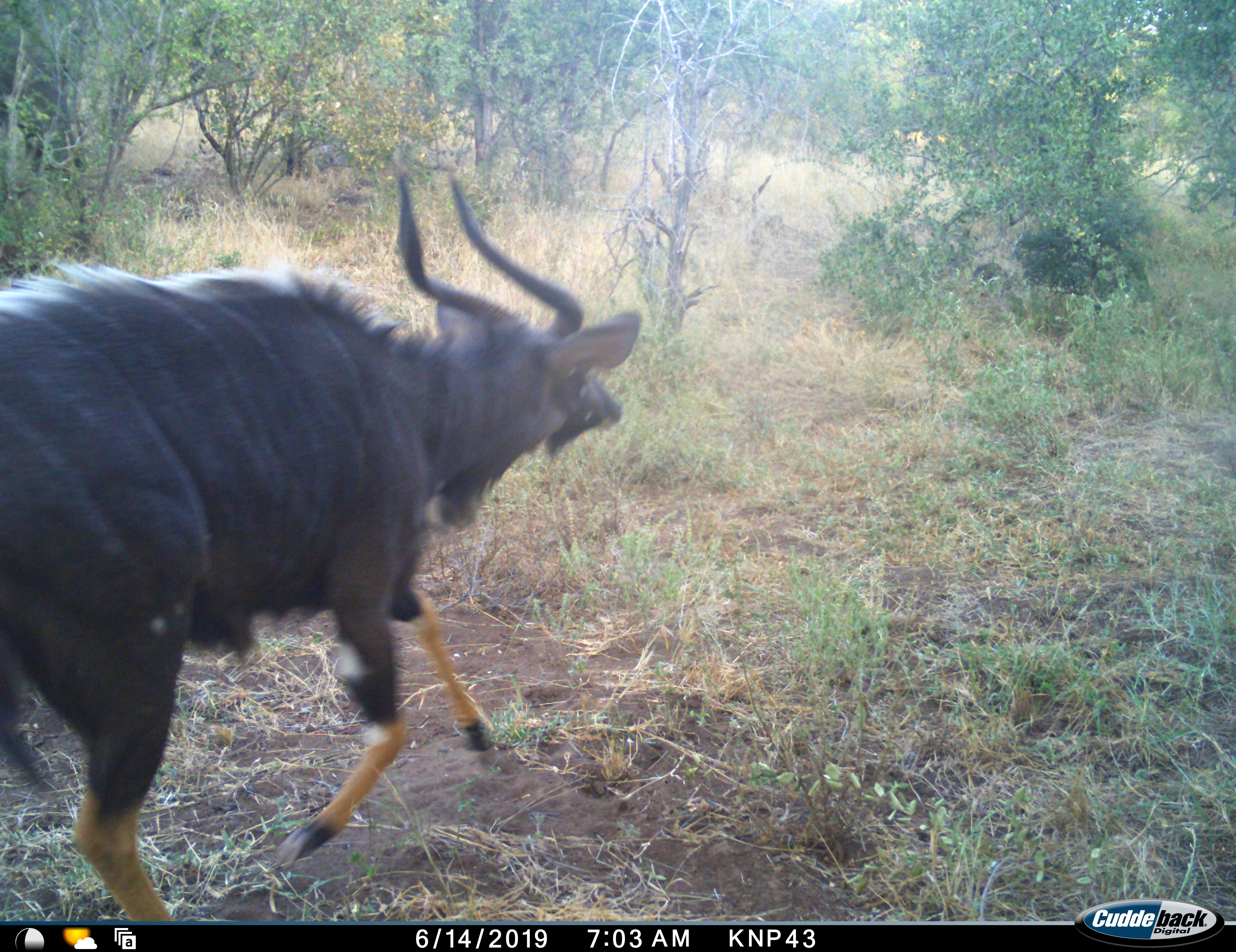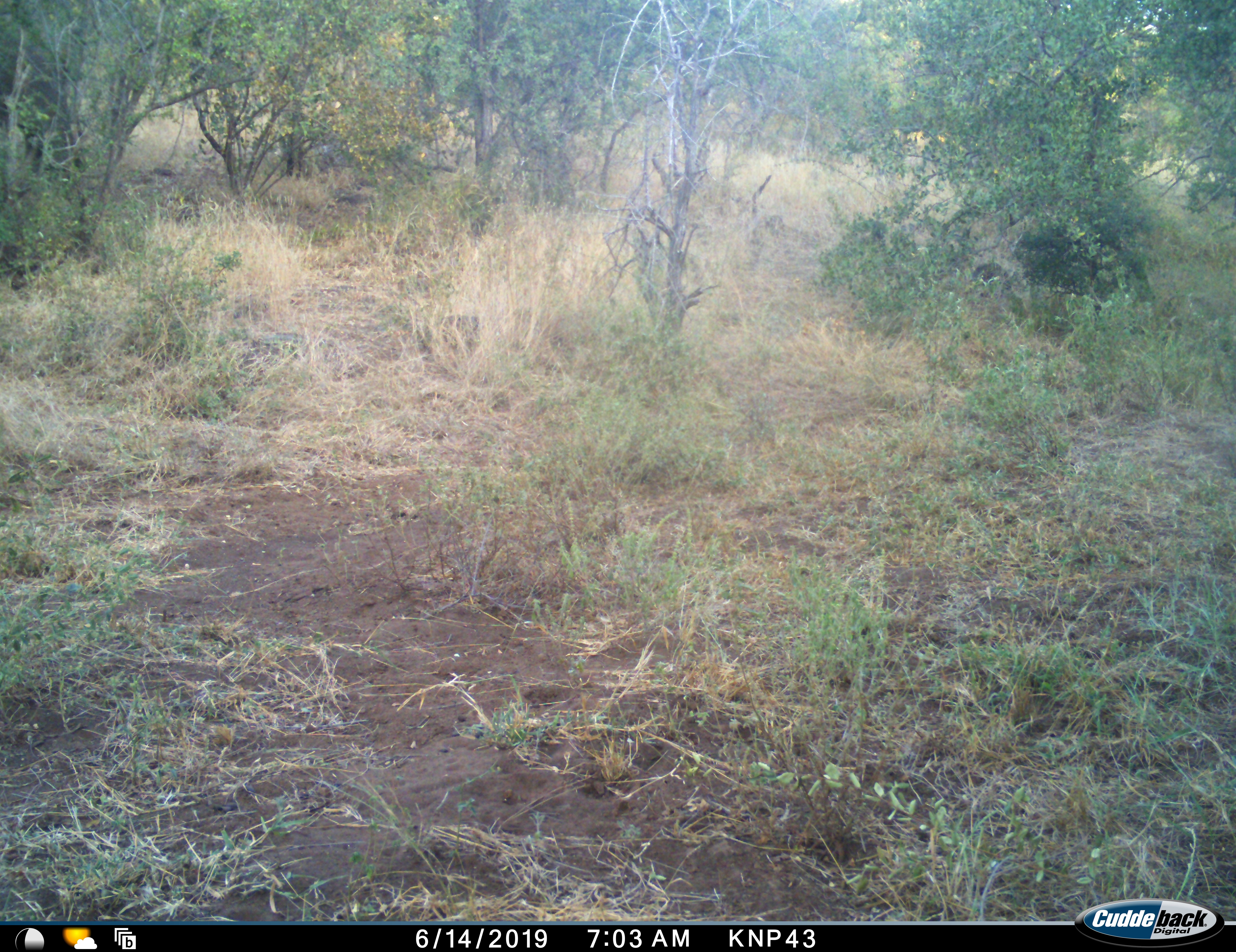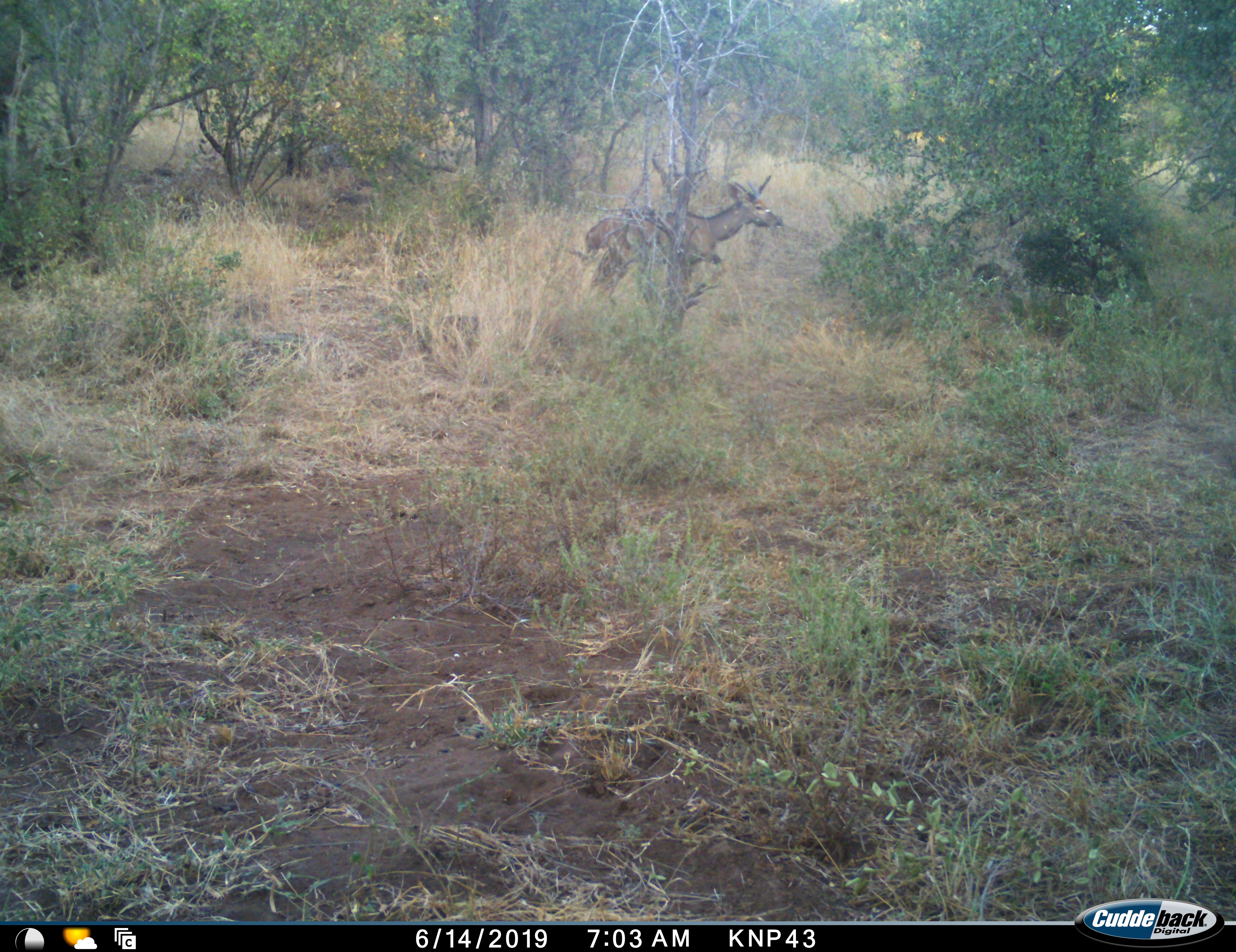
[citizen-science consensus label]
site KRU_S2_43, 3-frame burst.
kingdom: Animalia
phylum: Chordata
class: Mammalia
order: Artiodactyla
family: Bovidae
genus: Tragelaphus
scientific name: Tragelaphus angasii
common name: nyala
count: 2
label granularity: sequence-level